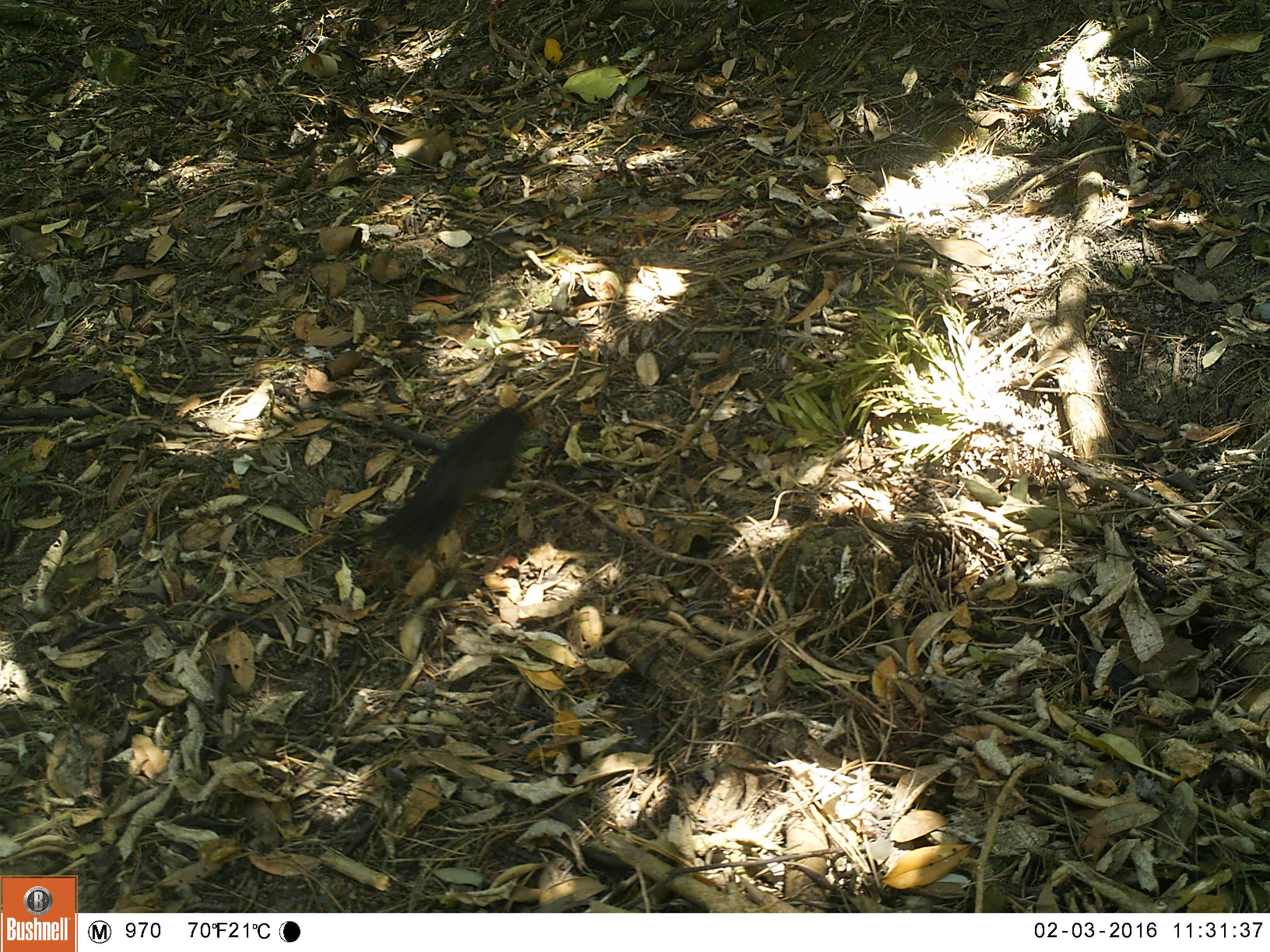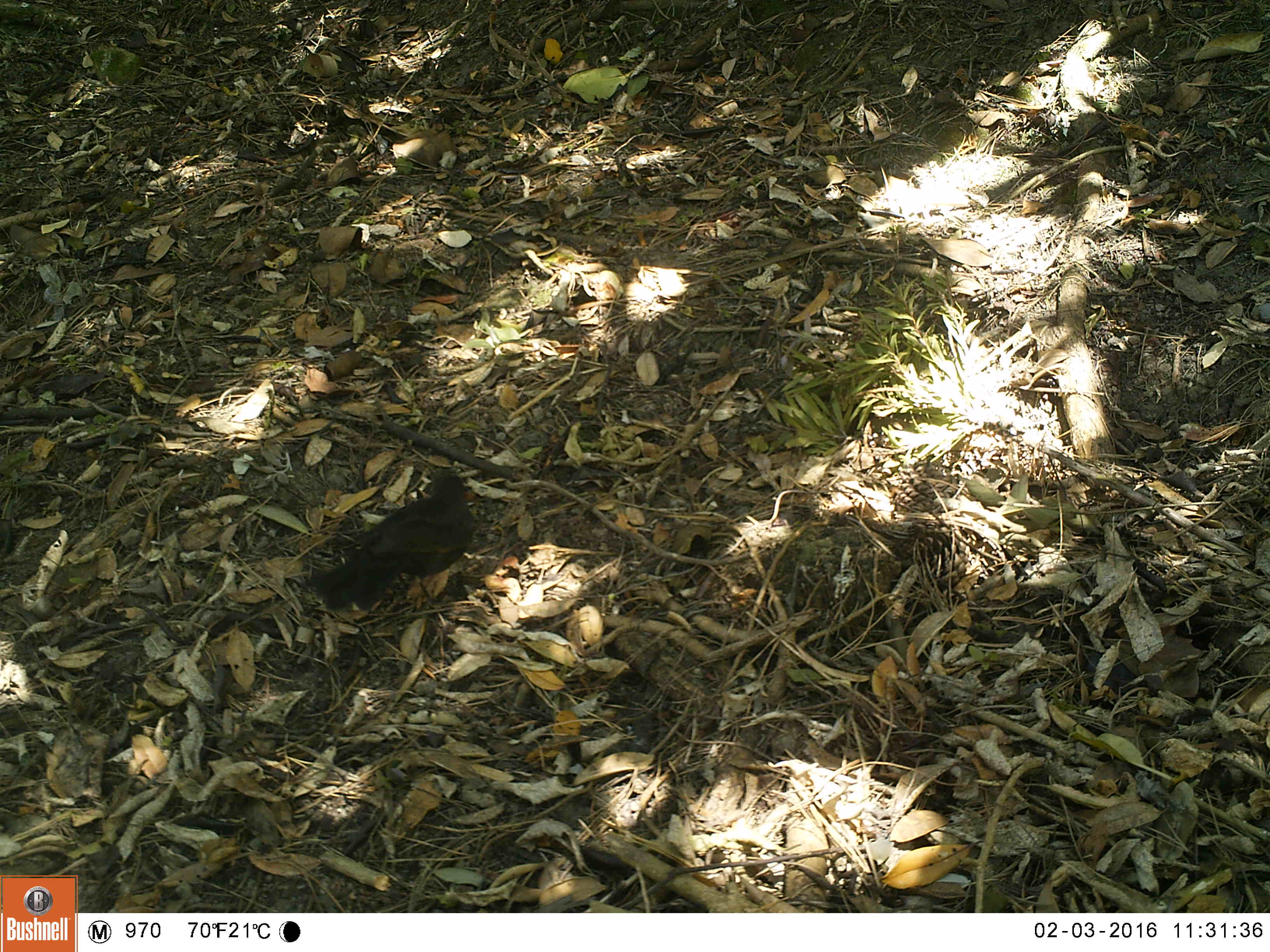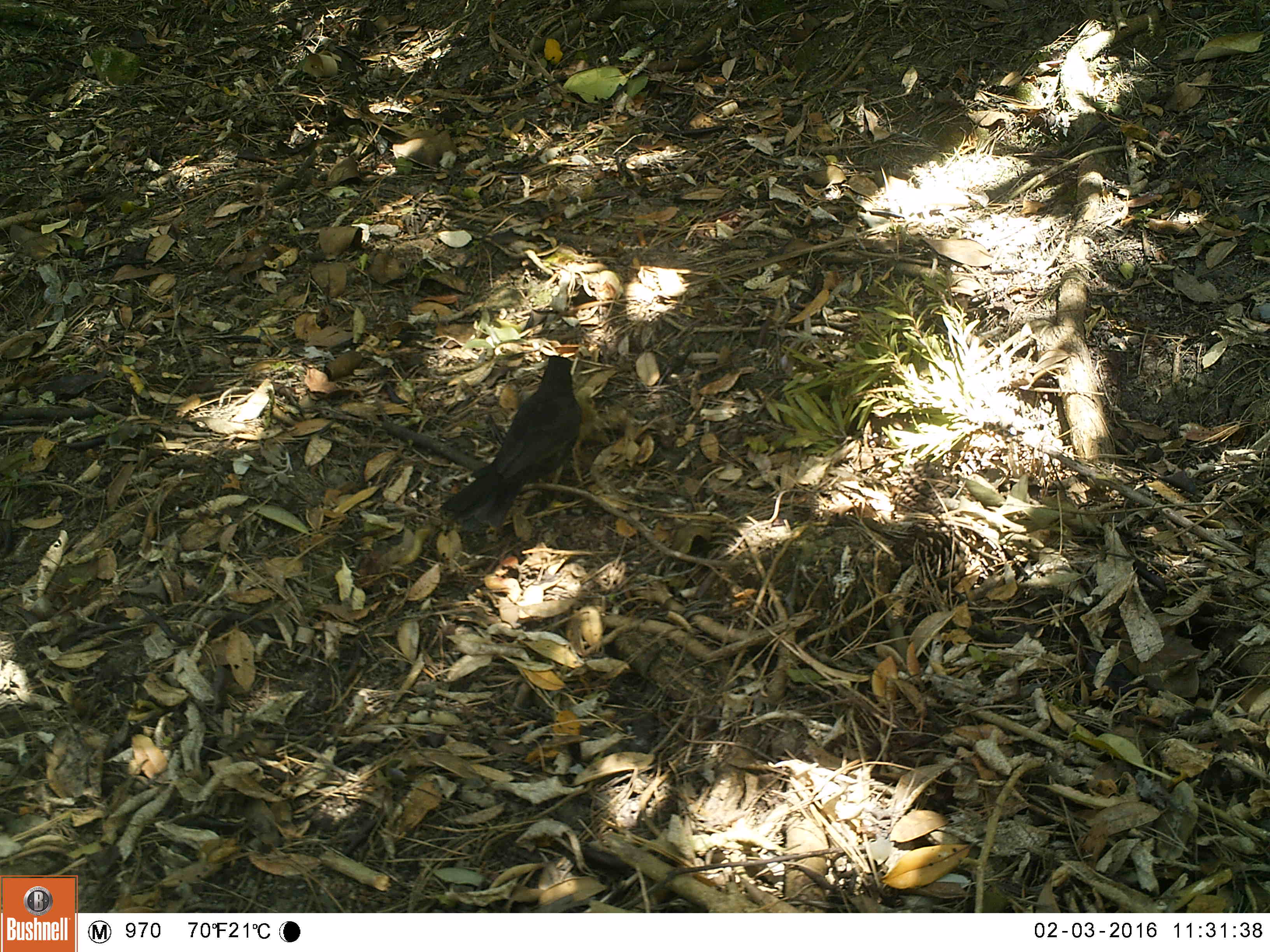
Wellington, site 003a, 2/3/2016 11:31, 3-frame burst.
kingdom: Animalia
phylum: Chordata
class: Aves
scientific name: Aves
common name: bird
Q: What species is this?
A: Bird (Aves).